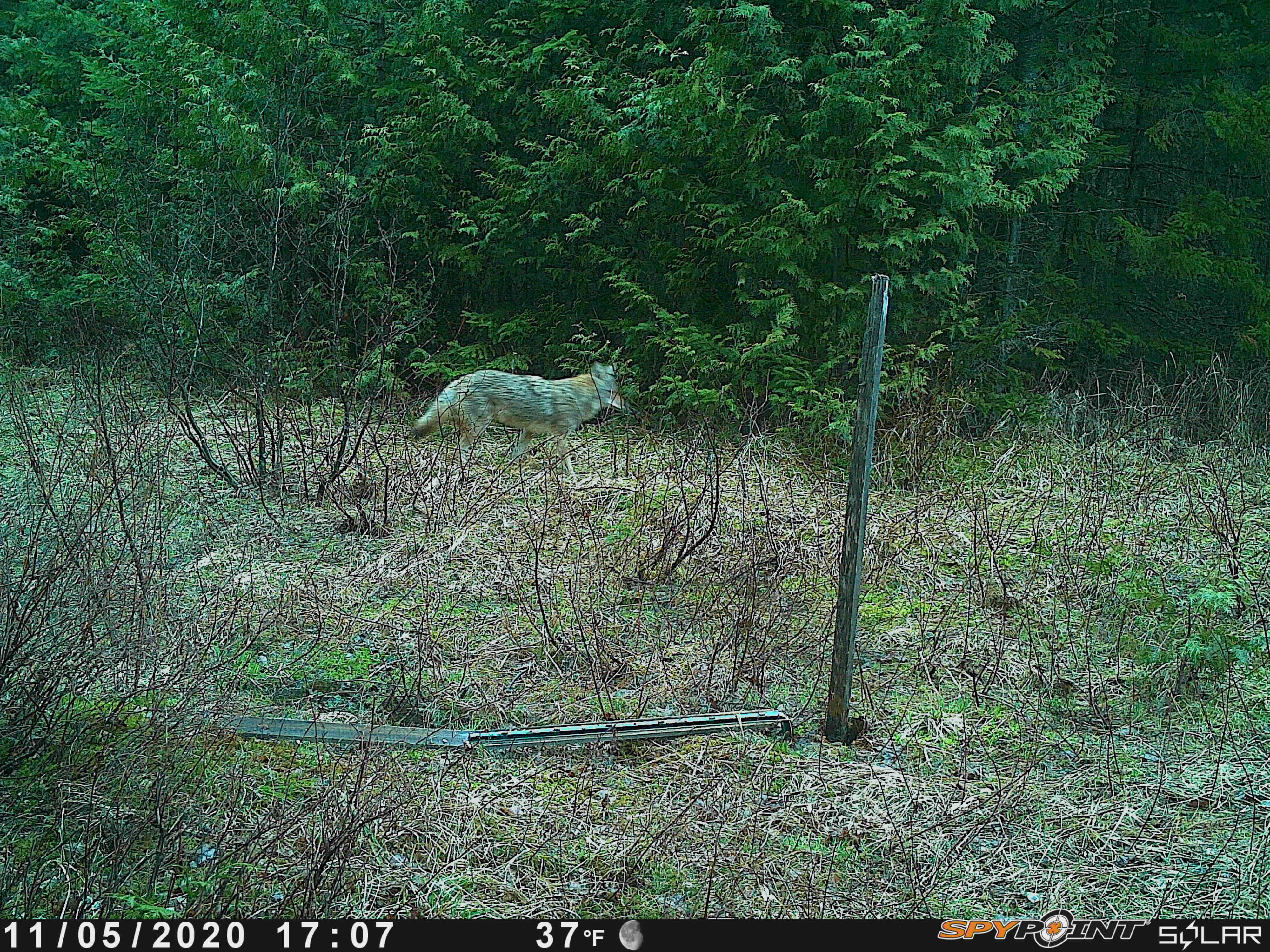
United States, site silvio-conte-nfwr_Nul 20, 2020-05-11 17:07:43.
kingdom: Animalia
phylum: Chordata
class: Mammalia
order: Carnivora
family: Canidae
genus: Canis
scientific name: Canis latrans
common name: coyote